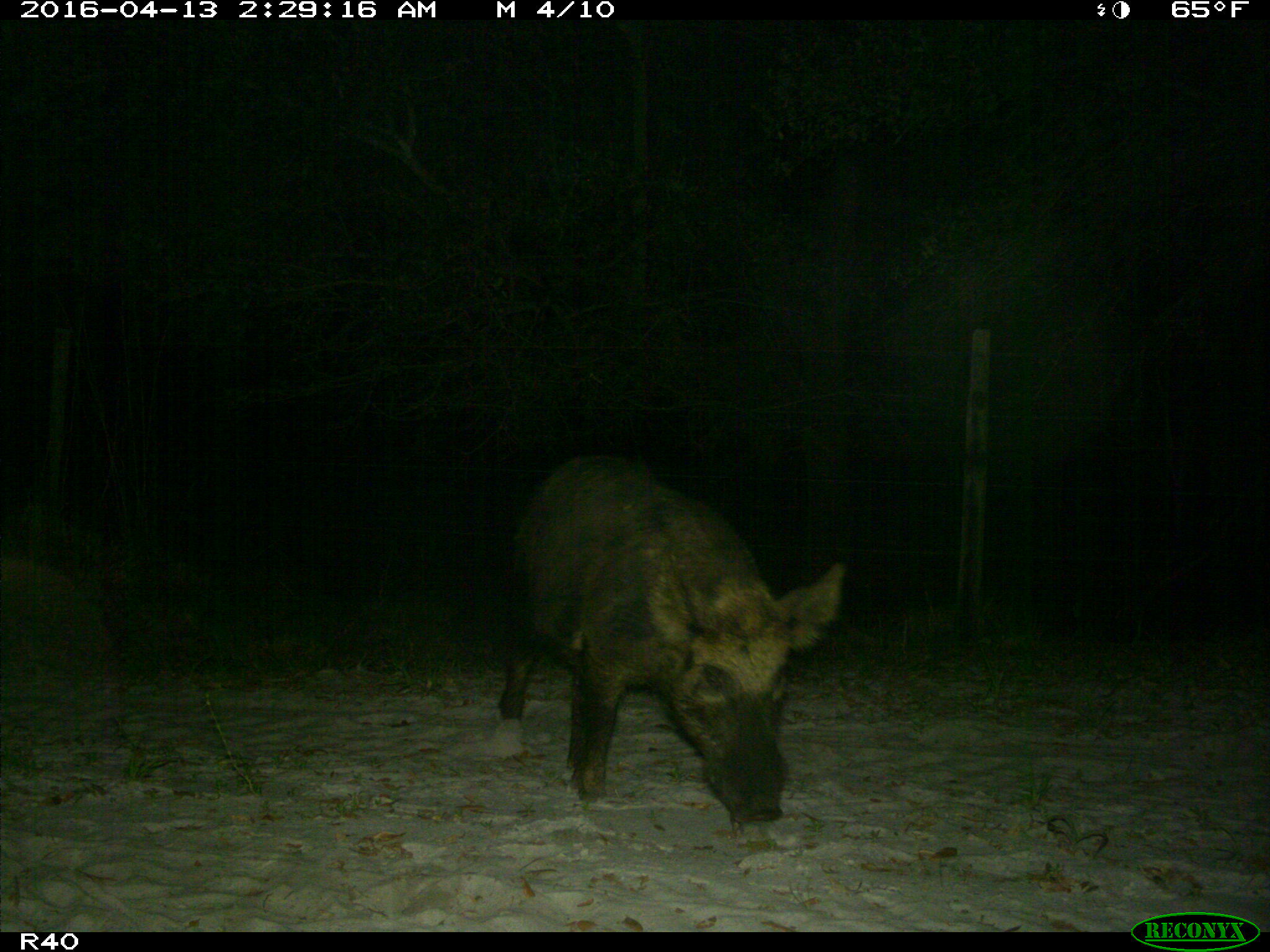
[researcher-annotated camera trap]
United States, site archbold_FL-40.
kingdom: Animalia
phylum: Chordata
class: Mammalia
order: Artiodactyla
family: Suidae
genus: Sus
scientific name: Sus scrofa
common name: wild boar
Sus scrofa (wild boar).